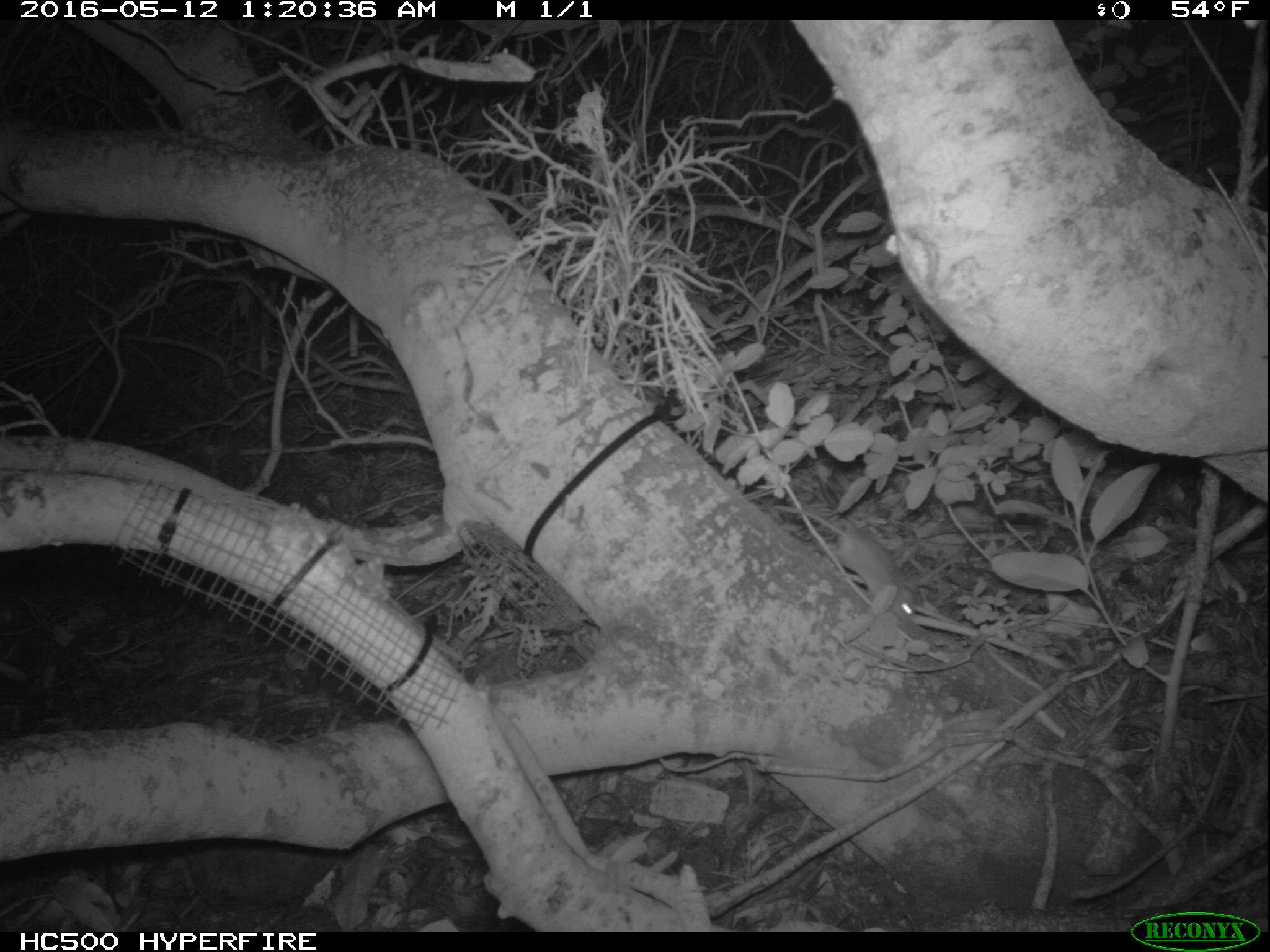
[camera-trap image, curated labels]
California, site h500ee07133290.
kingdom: Animalia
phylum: Chordata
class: Mammalia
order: Rodentia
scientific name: Rodentia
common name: rodent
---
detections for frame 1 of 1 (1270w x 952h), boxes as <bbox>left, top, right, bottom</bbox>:
rodent: <bbox>769, 505, 917, 625</bbox>